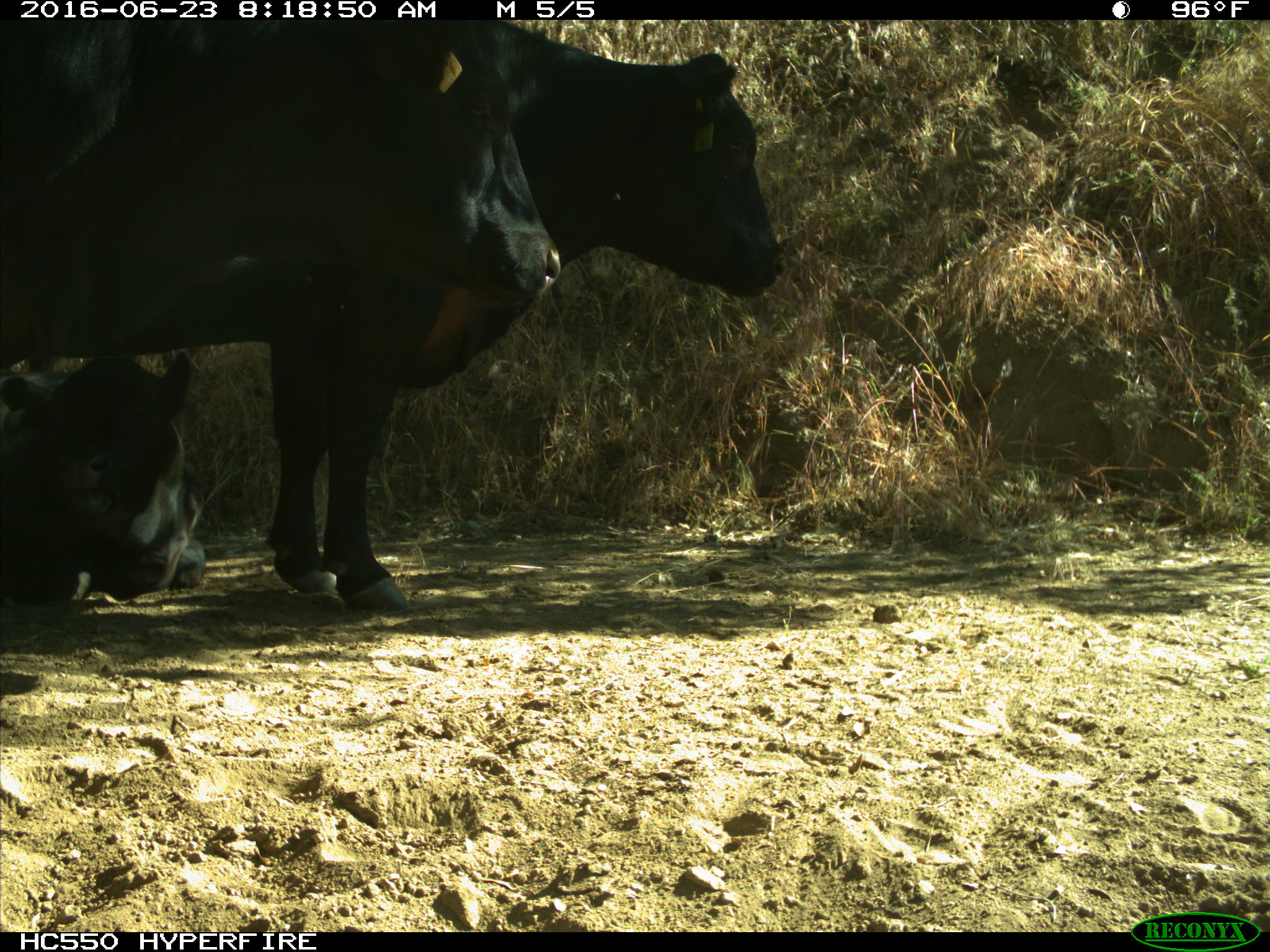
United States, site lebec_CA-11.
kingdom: Animalia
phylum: Chordata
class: Mammalia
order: Artiodactyla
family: Bovidae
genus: Bos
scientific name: Bos taurus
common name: domestic cow